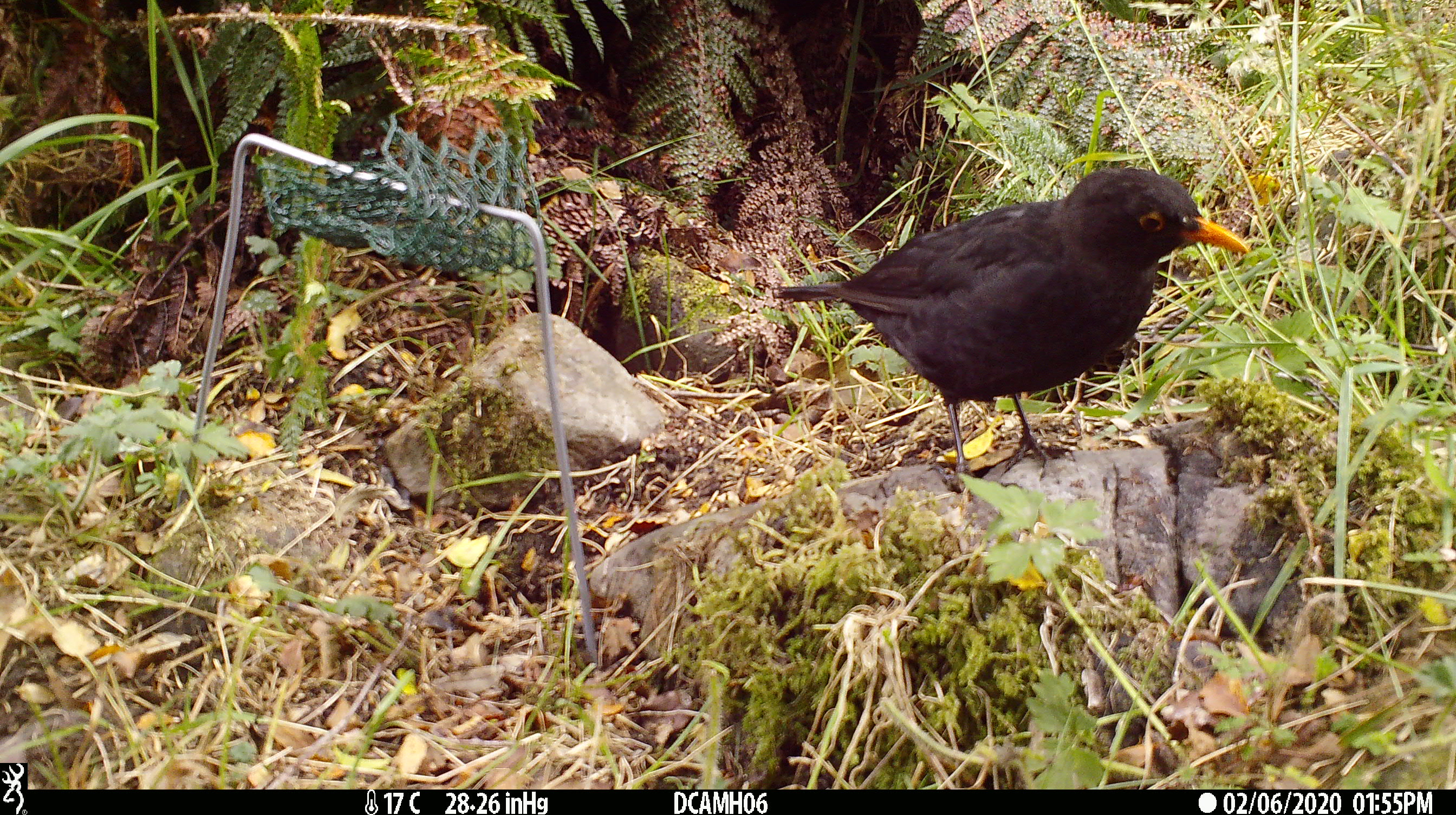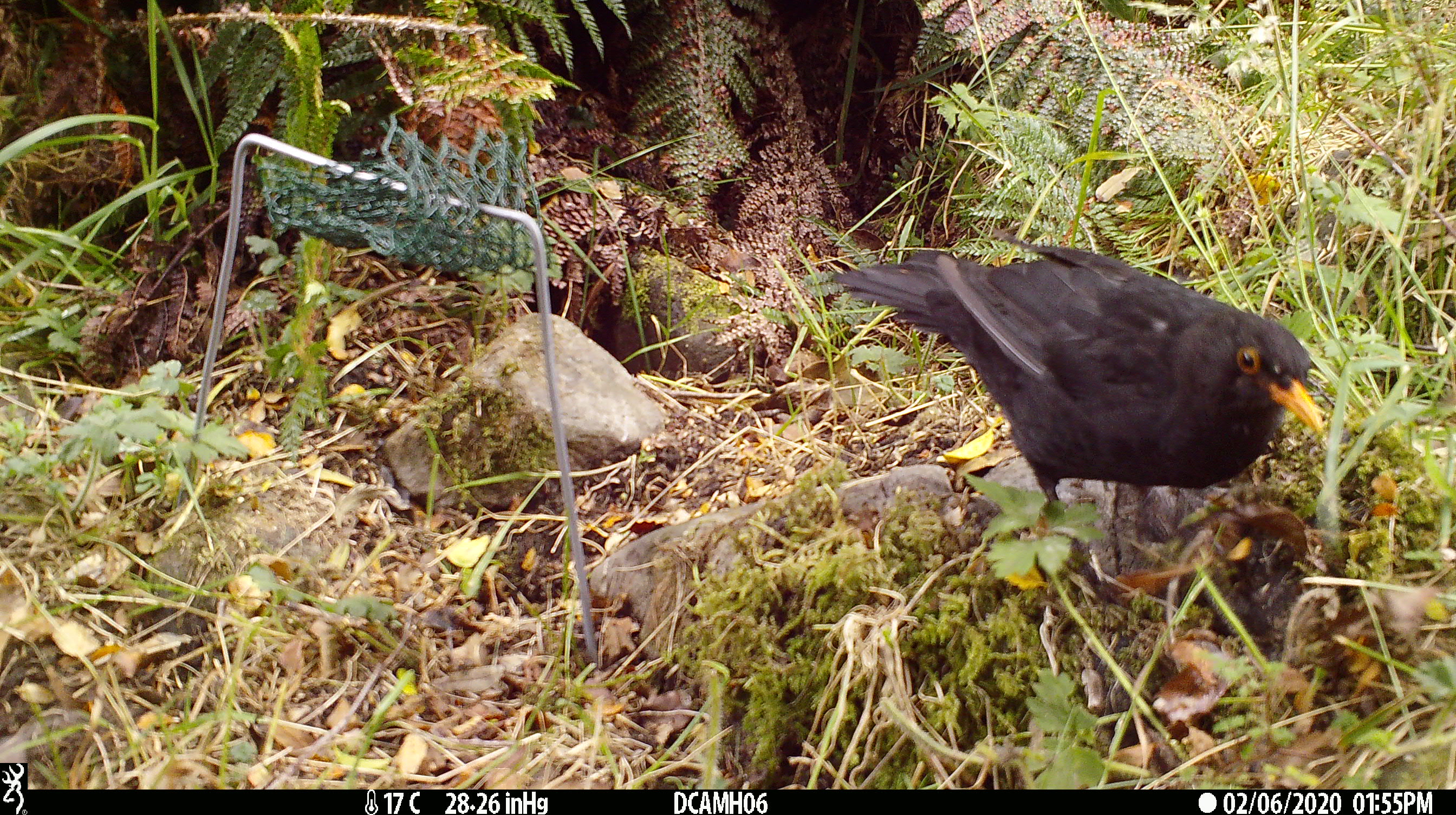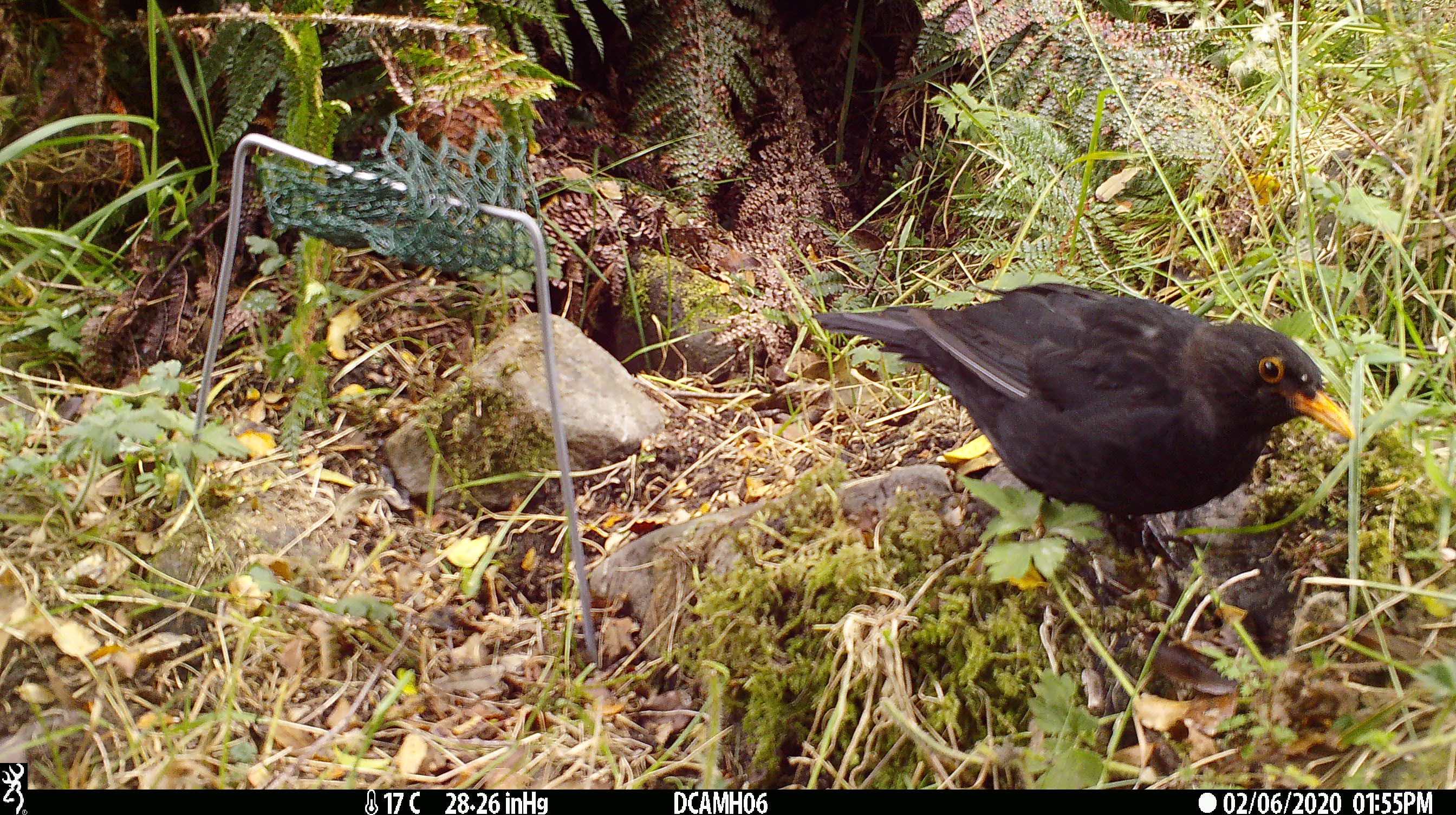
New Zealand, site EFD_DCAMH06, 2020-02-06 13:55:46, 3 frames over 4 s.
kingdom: Animalia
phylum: Chordata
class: Aves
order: Passeriformes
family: Turdidae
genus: Turdus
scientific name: Turdus merula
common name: eurasian blackbird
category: blackbird